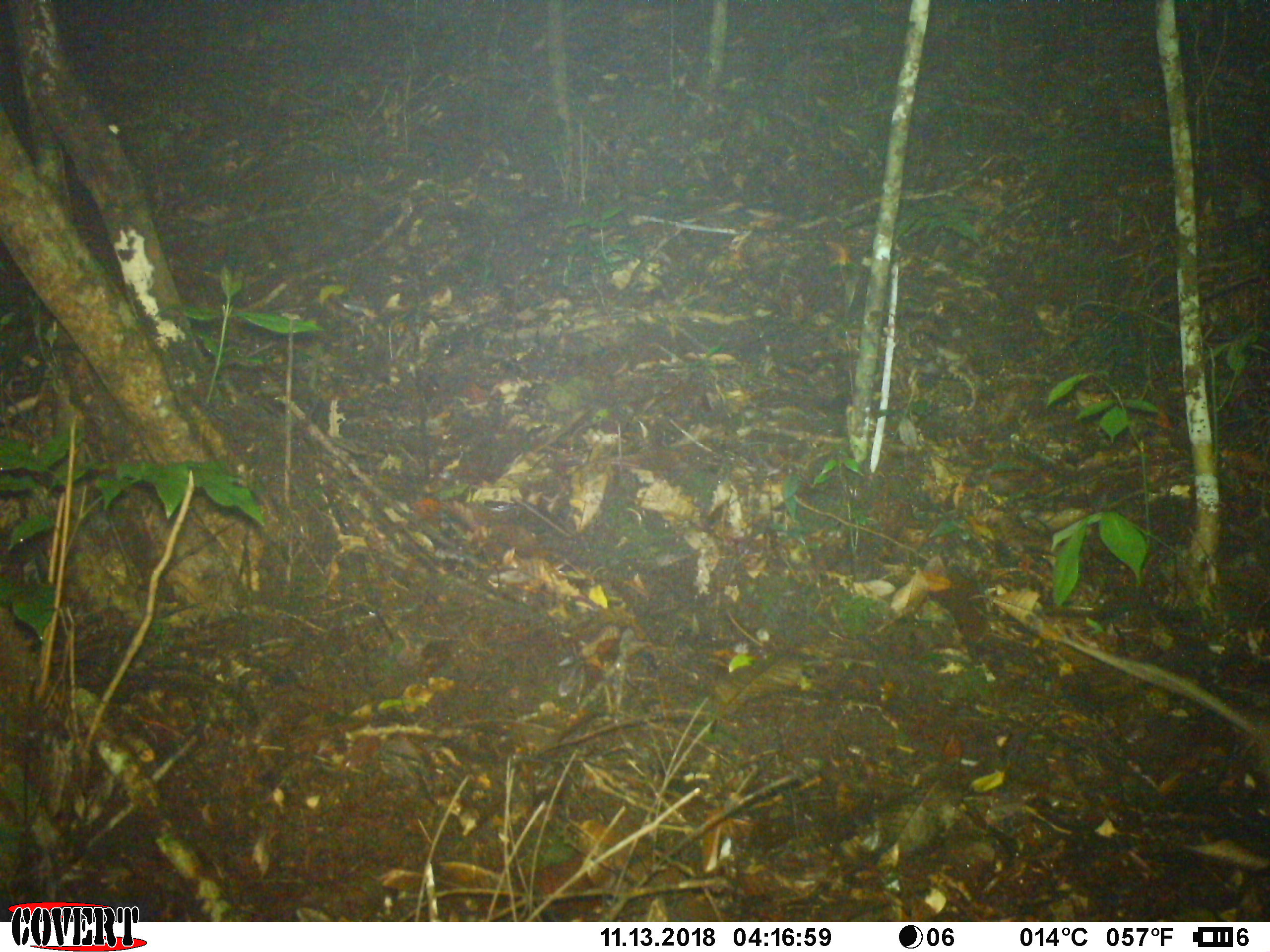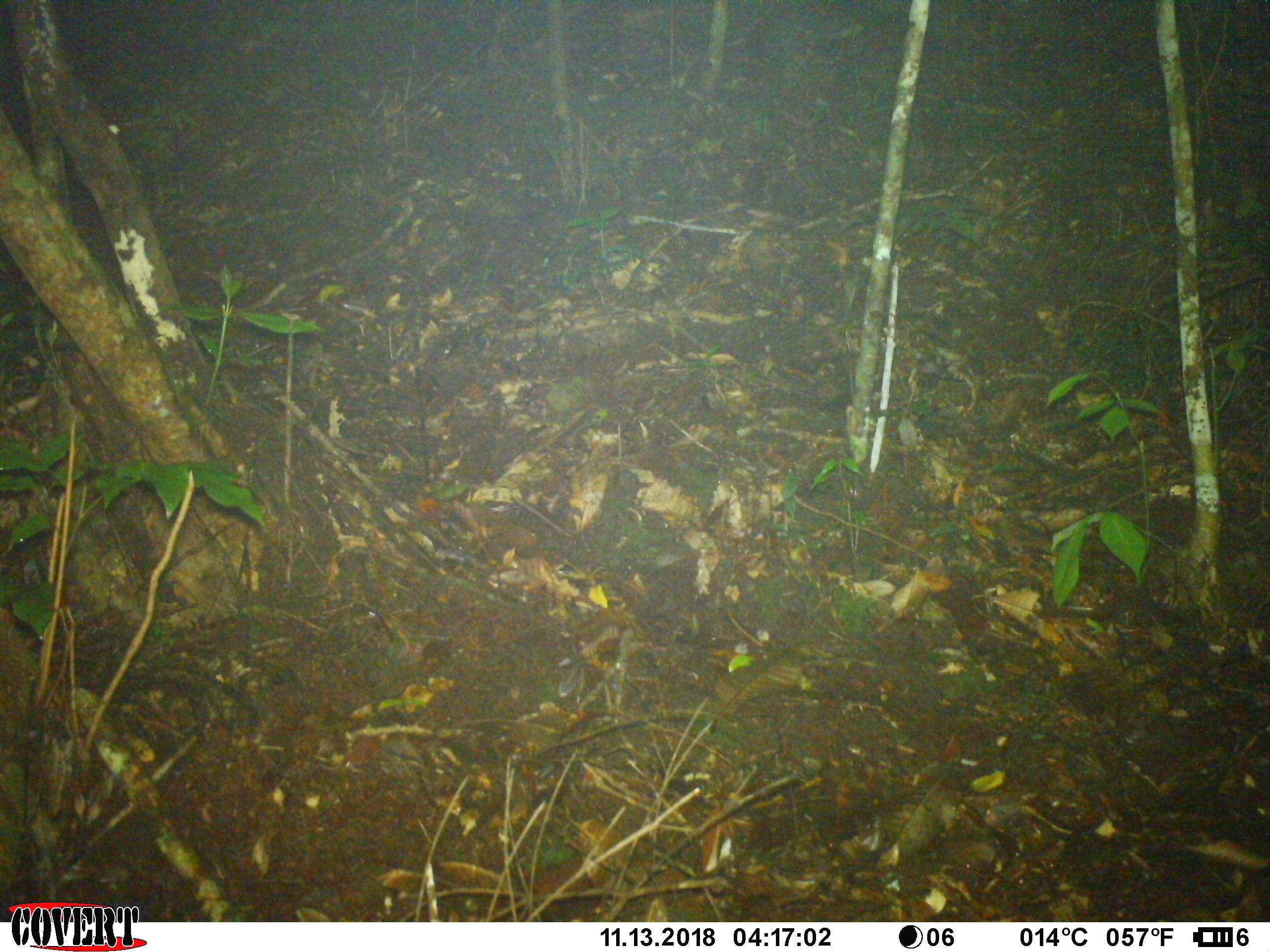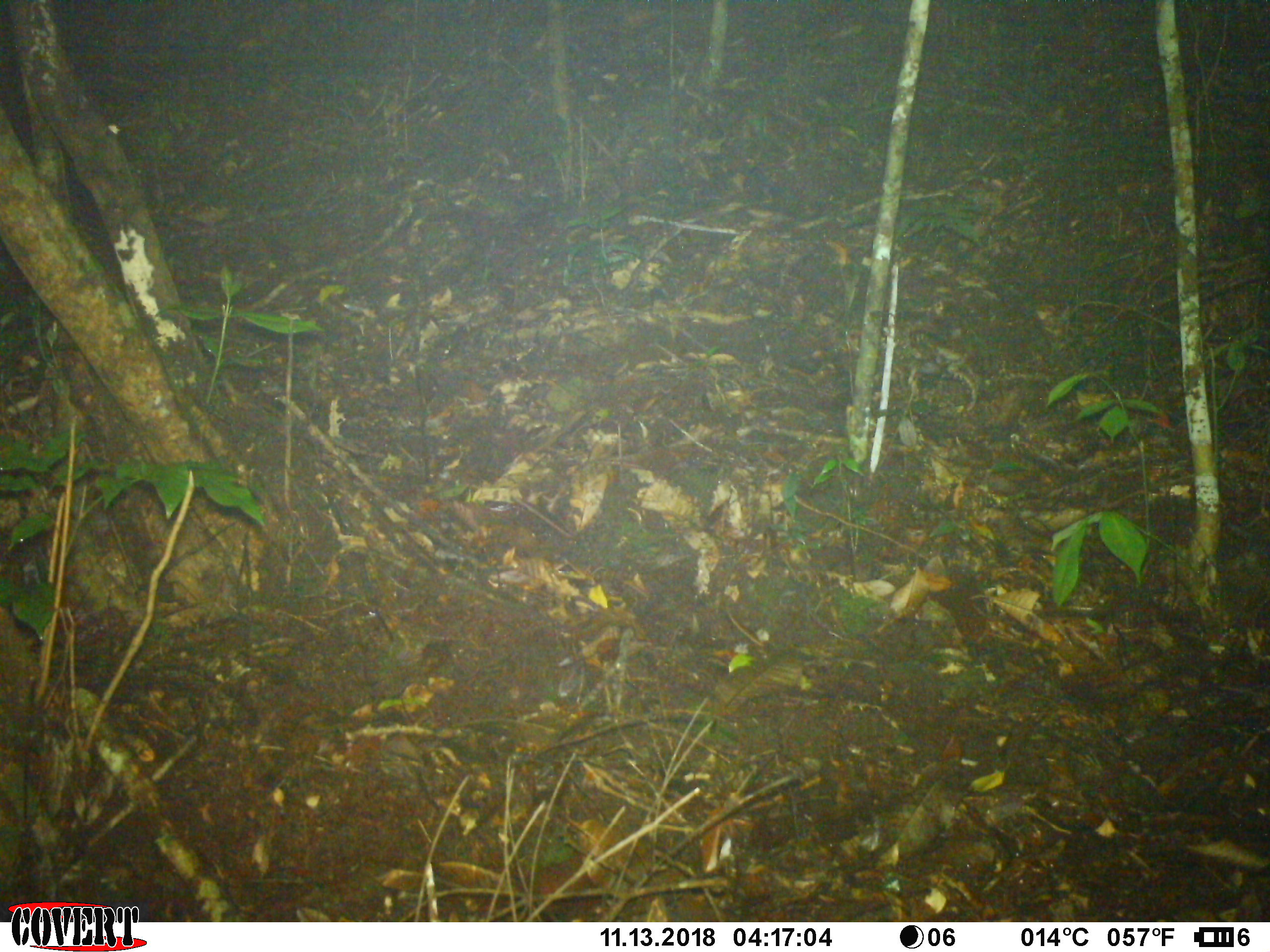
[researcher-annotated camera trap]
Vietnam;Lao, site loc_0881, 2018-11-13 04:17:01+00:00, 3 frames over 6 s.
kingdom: Animalia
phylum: Chordata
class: Mammalia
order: Rodentia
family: Muridae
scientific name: Muridae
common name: old-world mice and rats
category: unidentified murid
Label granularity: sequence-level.